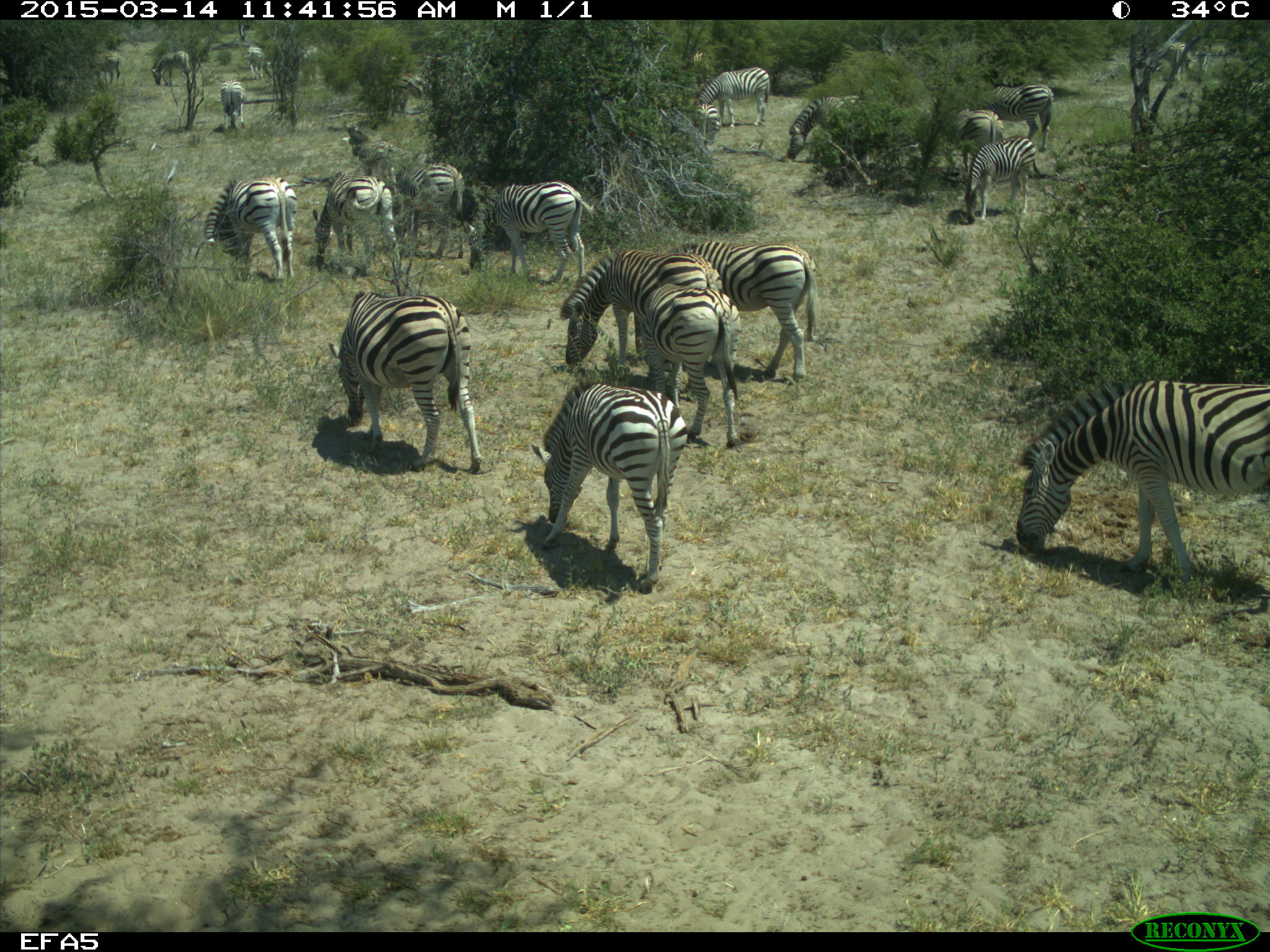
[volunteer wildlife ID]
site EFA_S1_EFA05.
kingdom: Animalia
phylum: Chordata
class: Mammalia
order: Perissodactyla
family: Equidae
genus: Equus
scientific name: Equus quagga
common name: plains zebra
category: zebraplains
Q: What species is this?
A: Zebraplains (plains zebra) (Equus quagga).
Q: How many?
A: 11-50.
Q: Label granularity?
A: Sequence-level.